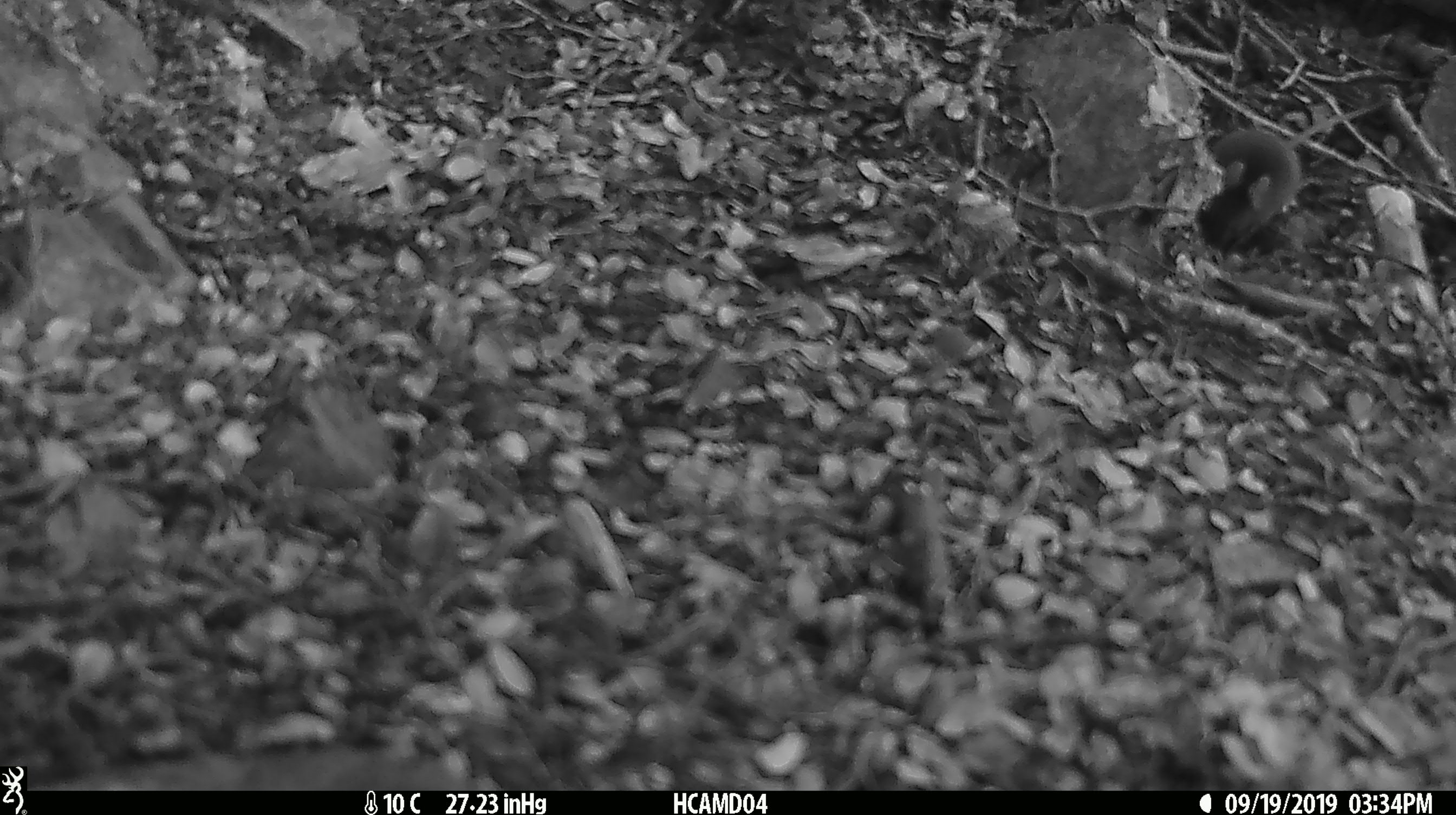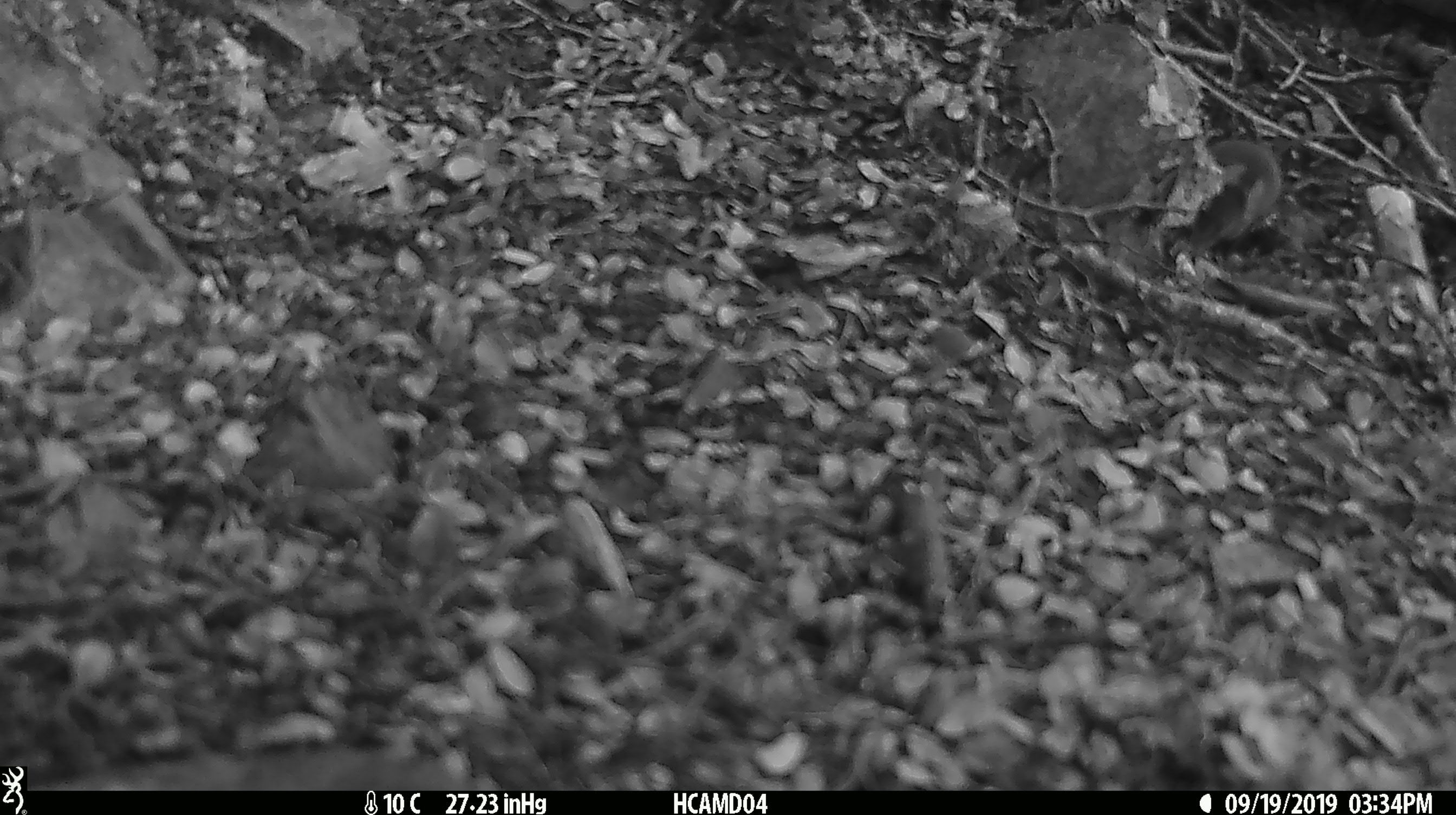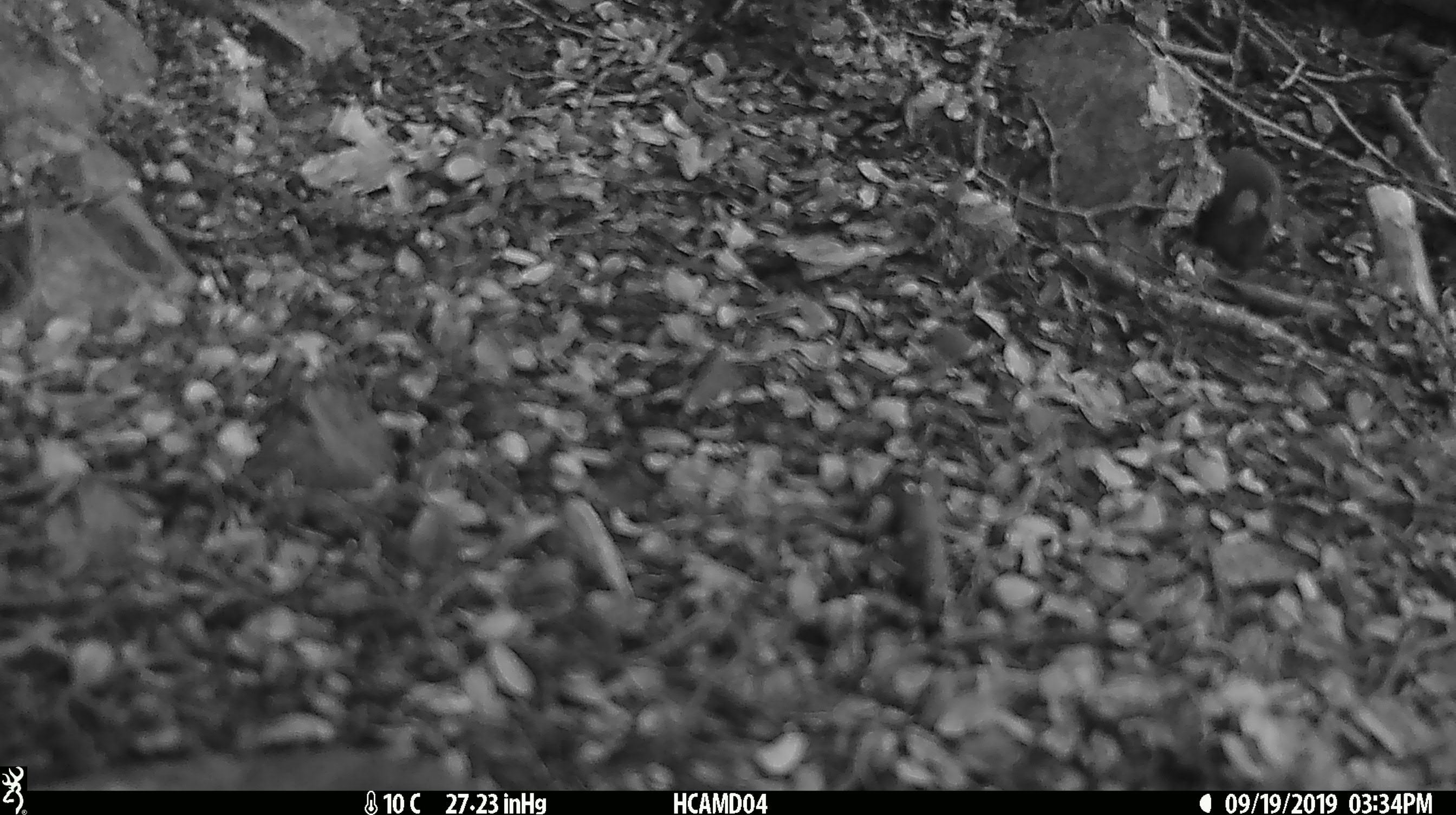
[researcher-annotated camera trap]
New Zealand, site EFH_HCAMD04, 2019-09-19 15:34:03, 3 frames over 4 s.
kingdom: Animalia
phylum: Chordata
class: Mammalia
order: Rodentia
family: Muridae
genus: Mus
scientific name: Mus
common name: mouse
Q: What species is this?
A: Mouse (Mus).